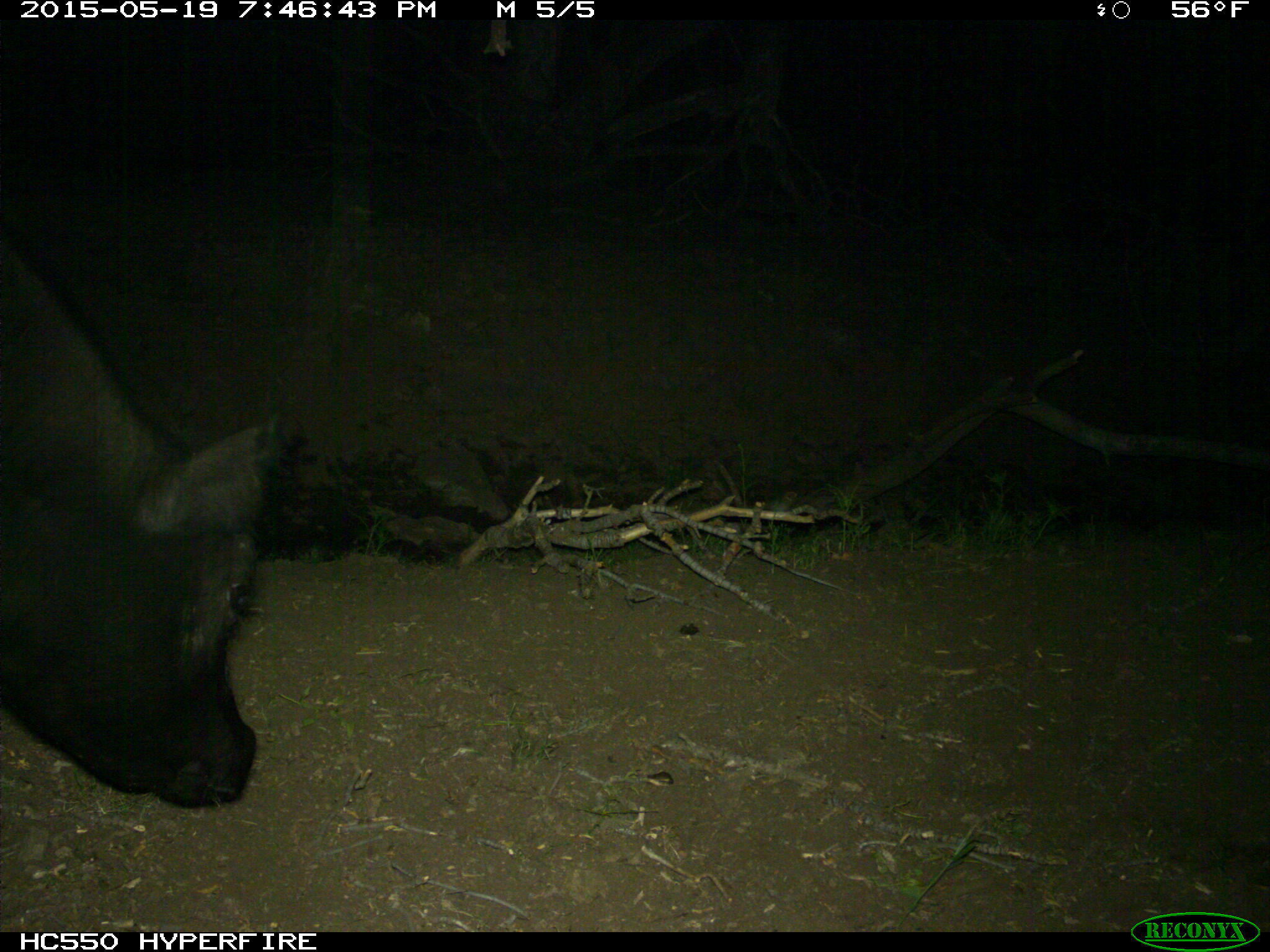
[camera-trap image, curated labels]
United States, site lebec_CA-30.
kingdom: Animalia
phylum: Chordata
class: Mammalia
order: Artiodactyla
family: Bovidae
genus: Bos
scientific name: Bos taurus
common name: domestic cow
Bos taurus (domestic cow).